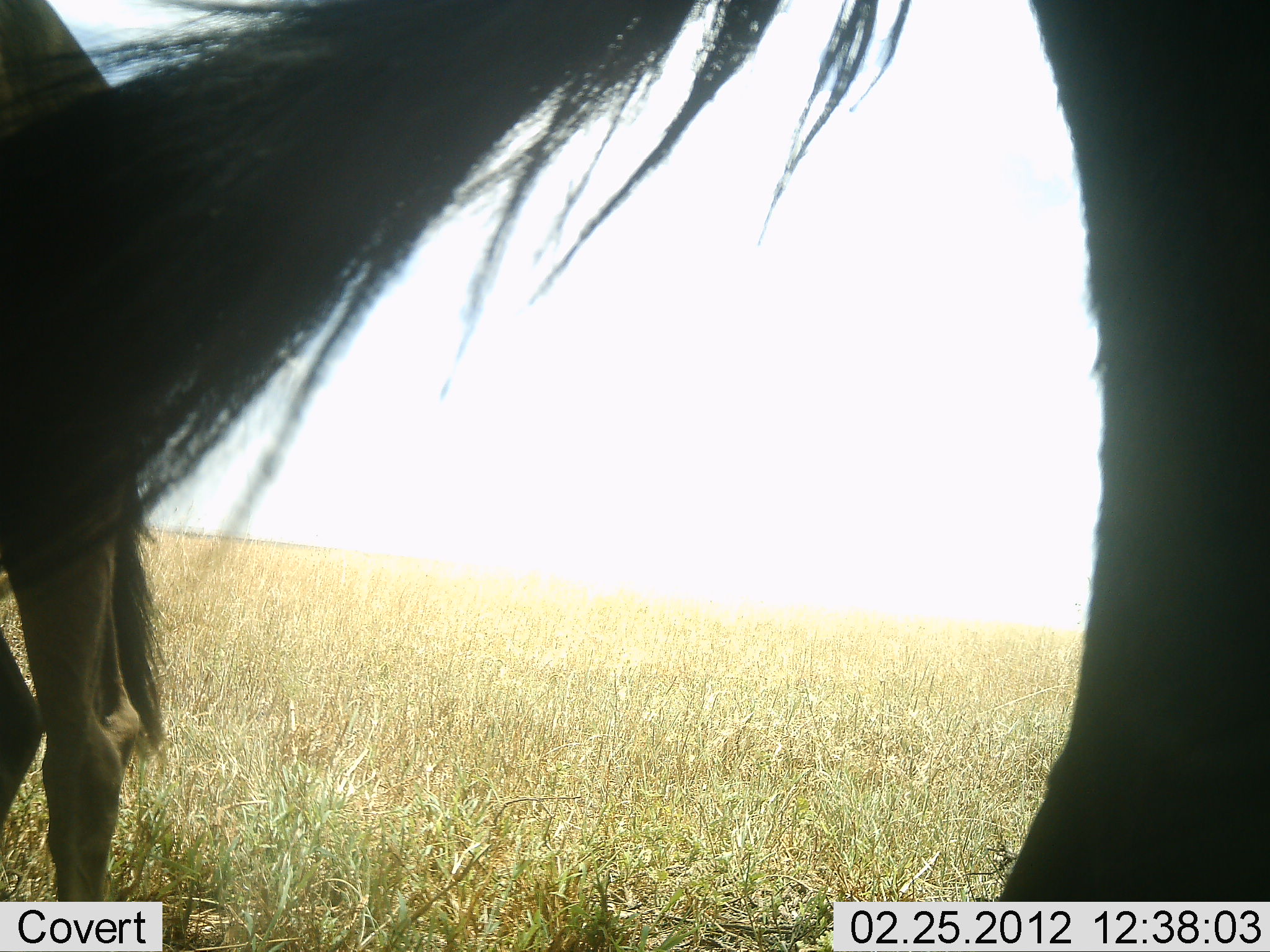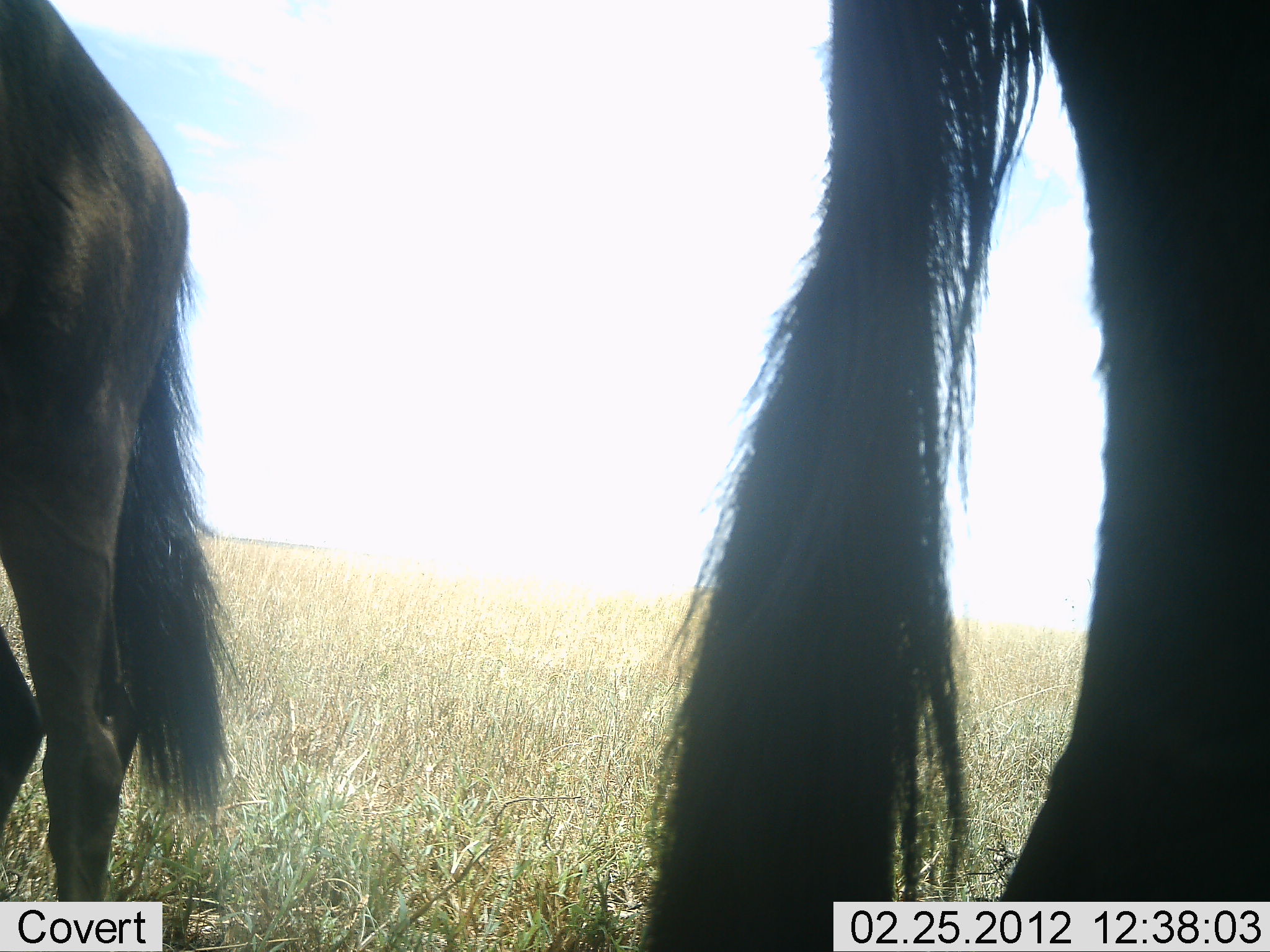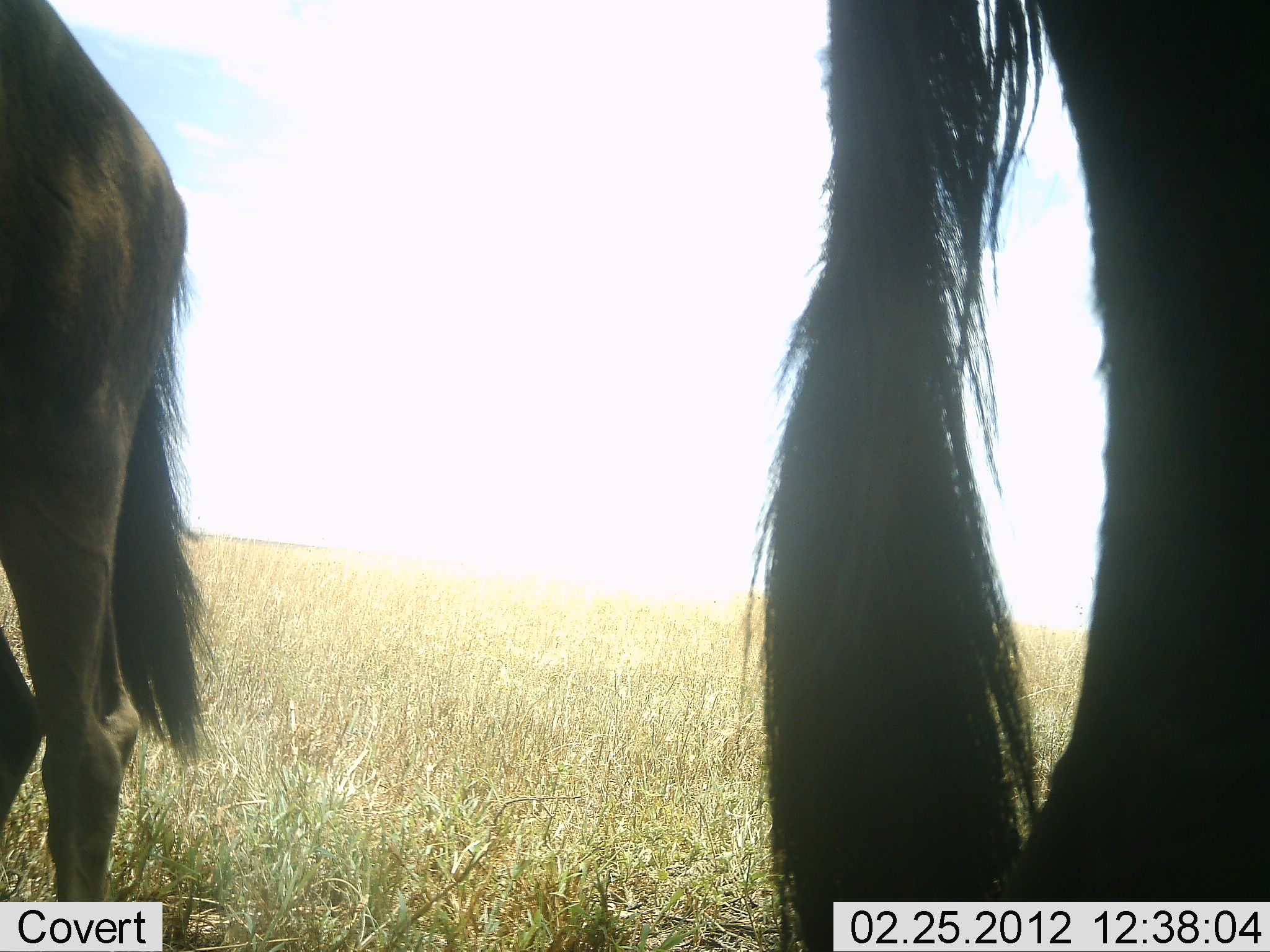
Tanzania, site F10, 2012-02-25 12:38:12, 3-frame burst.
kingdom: Animalia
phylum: Chordata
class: Mammalia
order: Artiodactyla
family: Bovidae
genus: Connochaetes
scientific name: Connochaetes taurinus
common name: blue wildebeest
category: wildebeest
Wildebeest (blue wildebeest) (Connochaetes taurinus), count 2. Behavior (volunteer vote fractions): standing 100%, resting 0%, moving 0%, interacting 0%. Young present (vote fraction): 0%. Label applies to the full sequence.